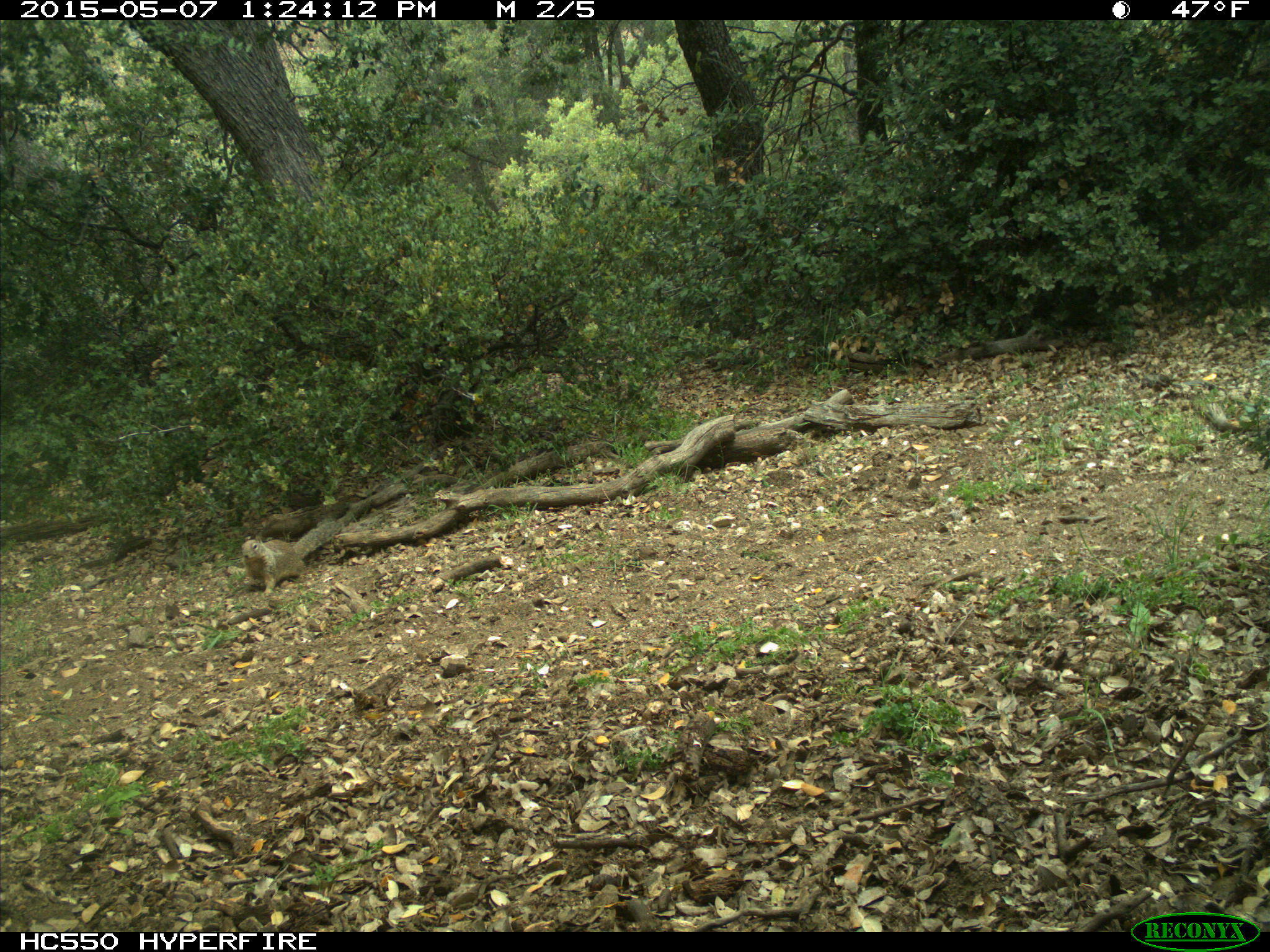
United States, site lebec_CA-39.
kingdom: Animalia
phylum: Chordata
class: Mammalia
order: Rodentia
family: Sciuridae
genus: Otospermophilus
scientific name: Otospermophilus beecheyi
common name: california ground squirrel